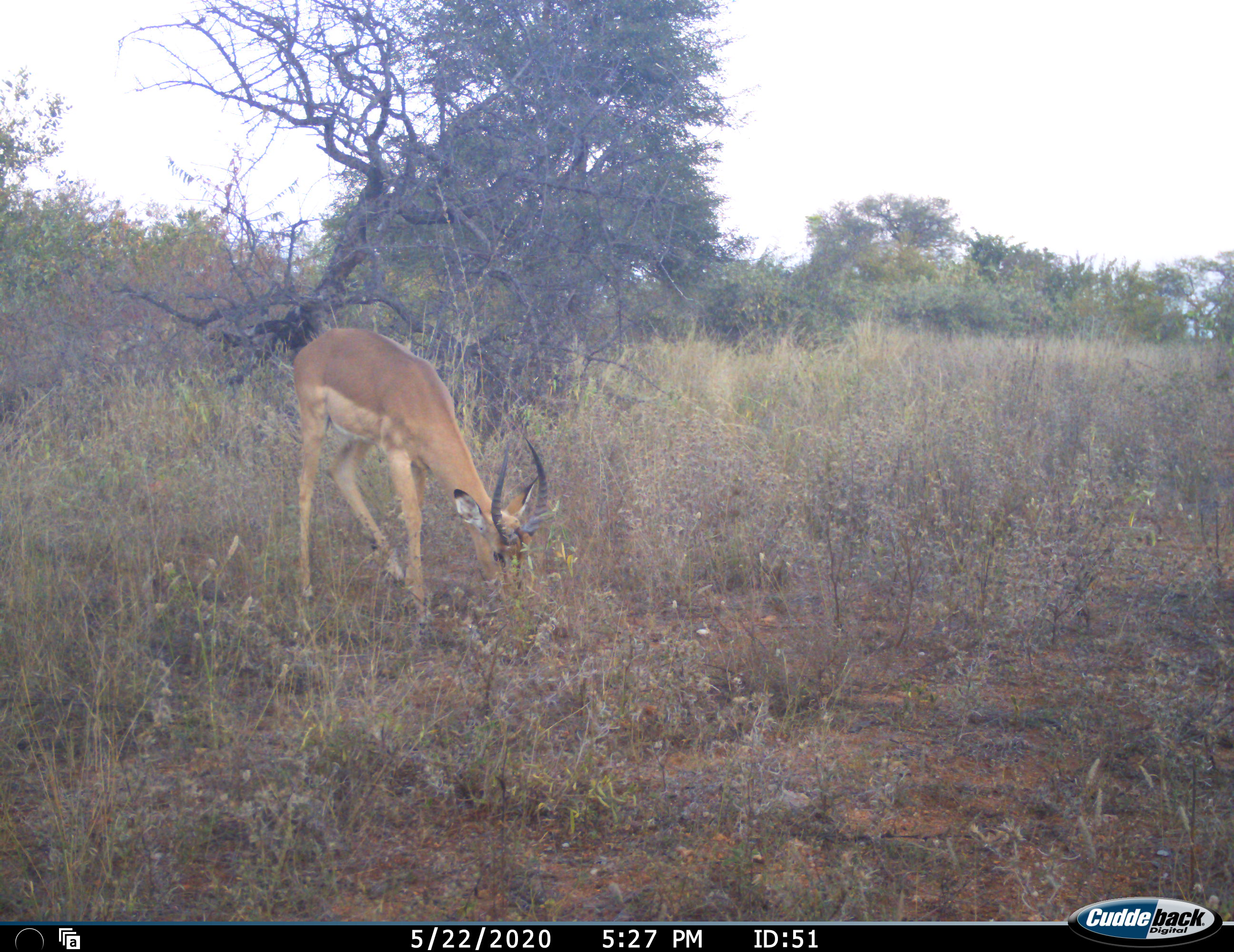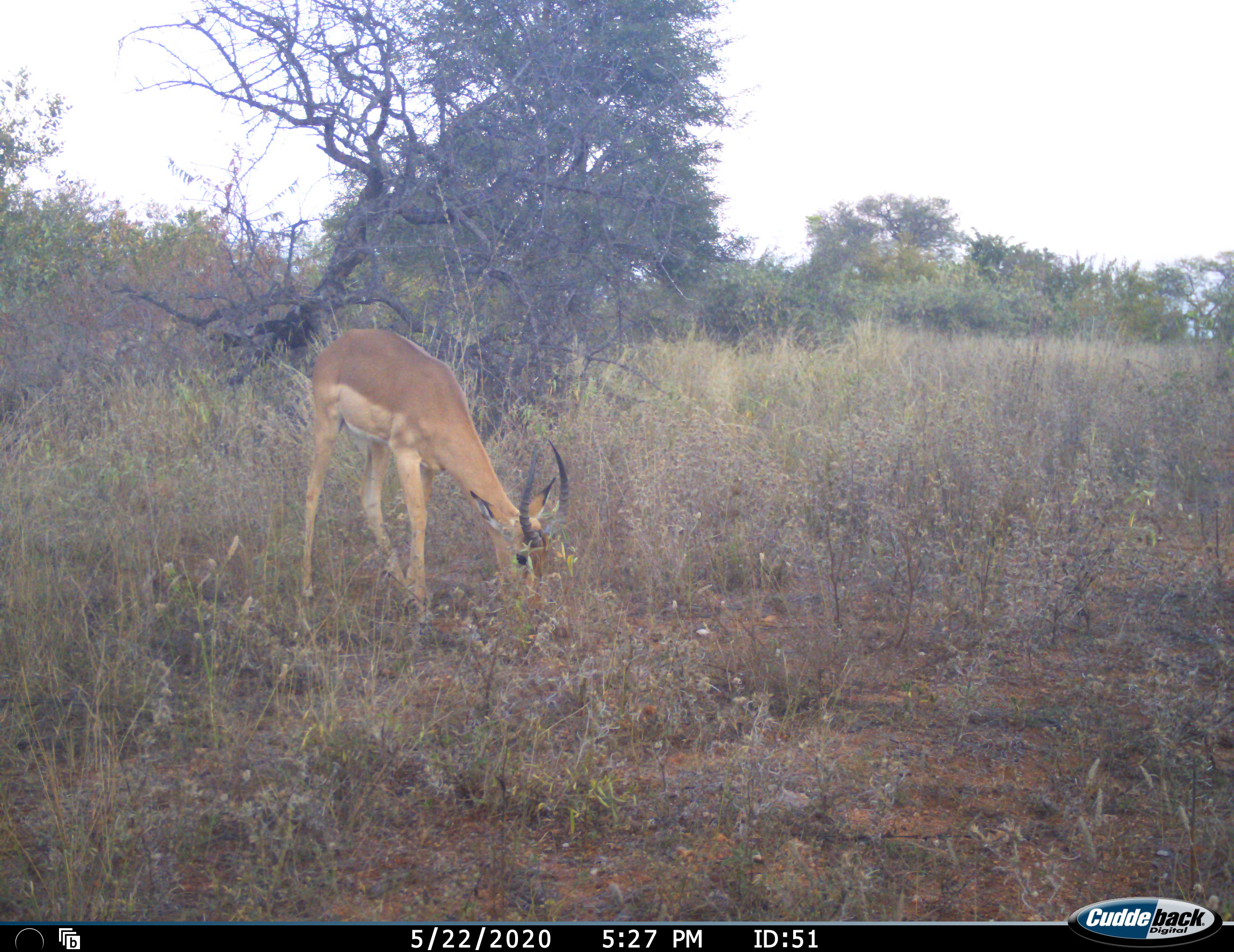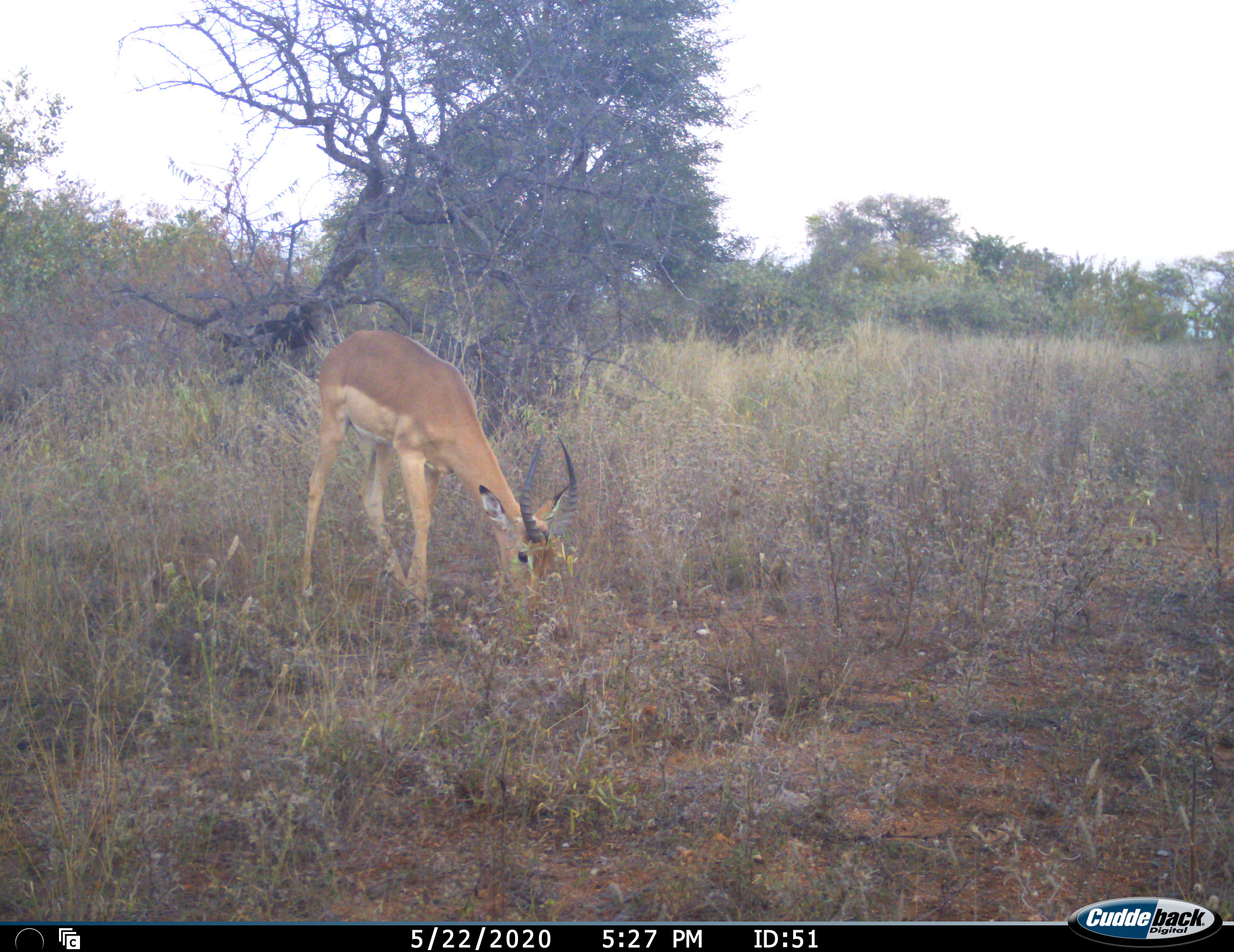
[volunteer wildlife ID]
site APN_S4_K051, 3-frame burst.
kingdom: Animalia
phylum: Chordata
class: Mammalia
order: Artiodactyla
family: Bovidae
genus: Aepyceros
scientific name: Aepyceros melampus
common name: impala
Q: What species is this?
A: Impala (Aepyceros melampus).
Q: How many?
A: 1.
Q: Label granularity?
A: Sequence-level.